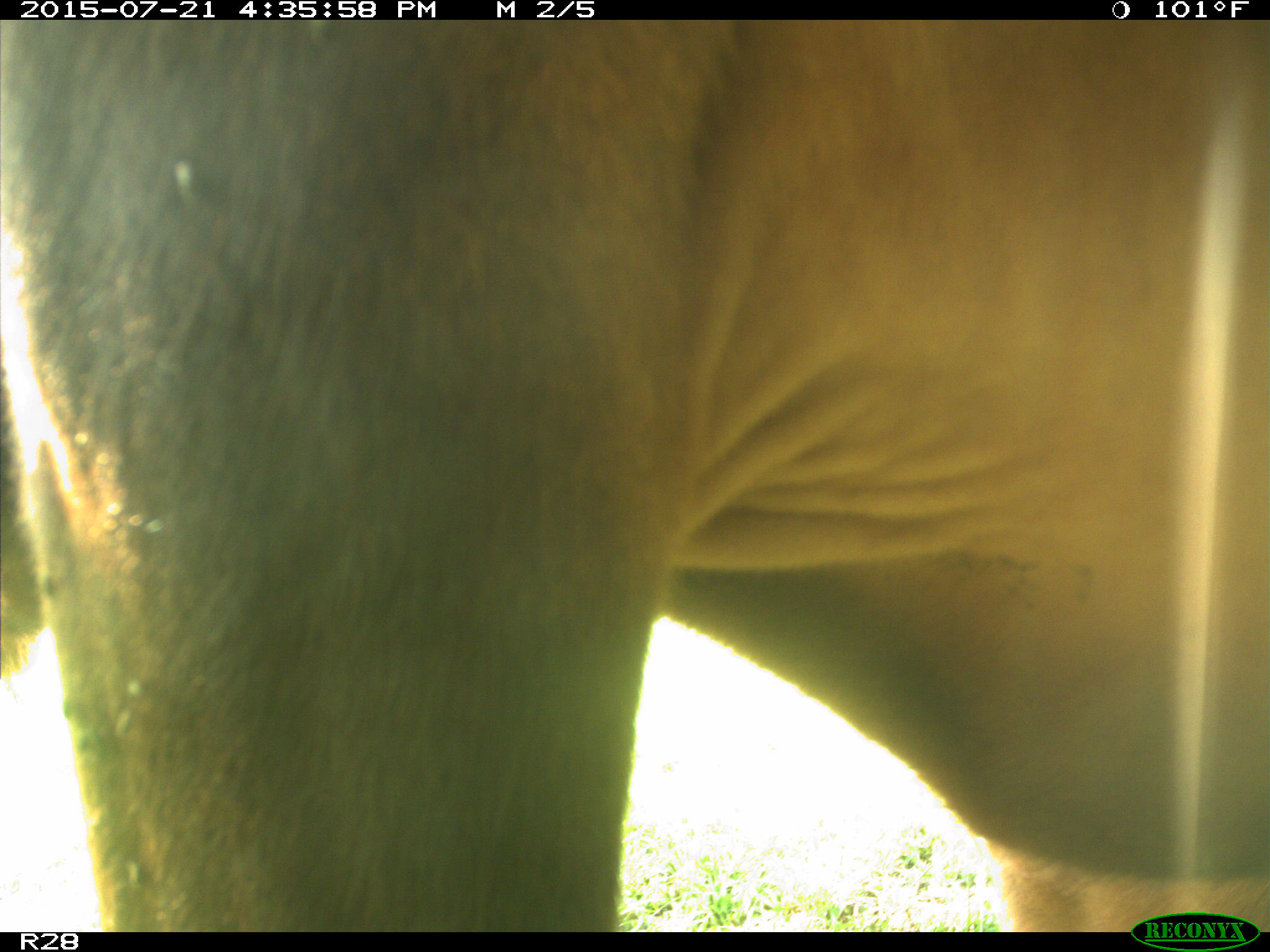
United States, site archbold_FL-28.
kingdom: Animalia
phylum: Chordata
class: Mammalia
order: Artiodactyla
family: Bovidae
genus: Bos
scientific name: Bos taurus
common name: domestic cow